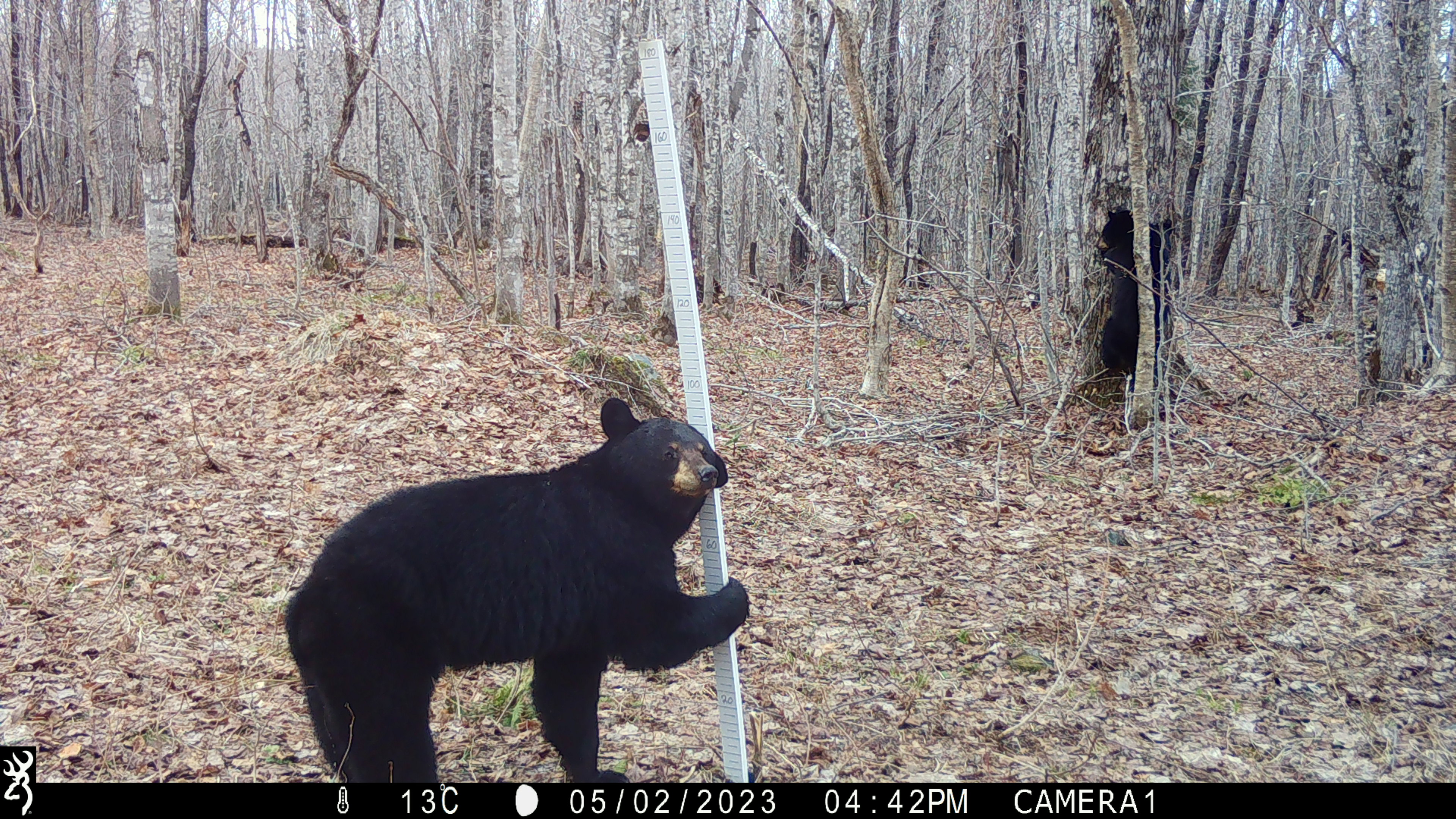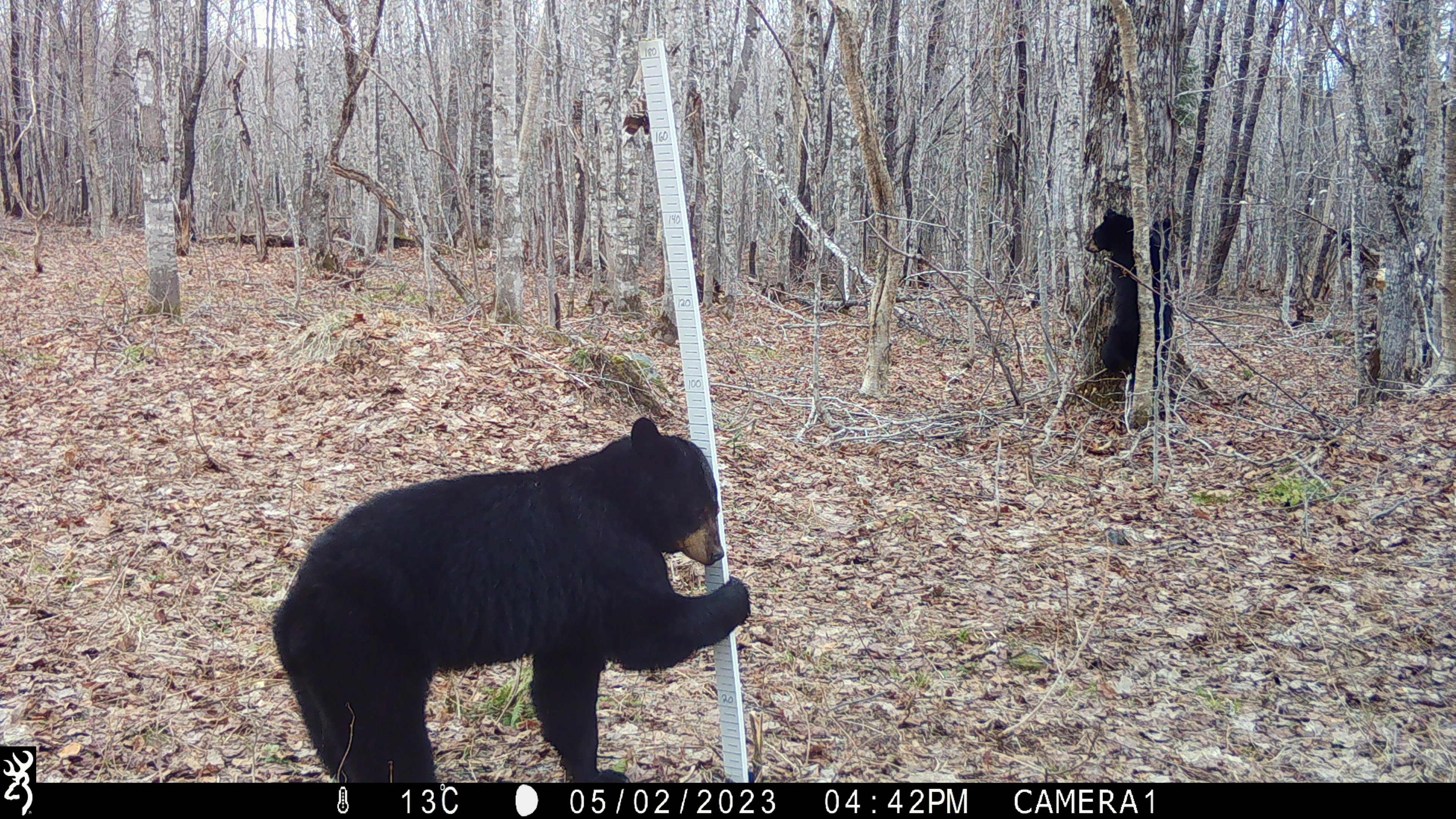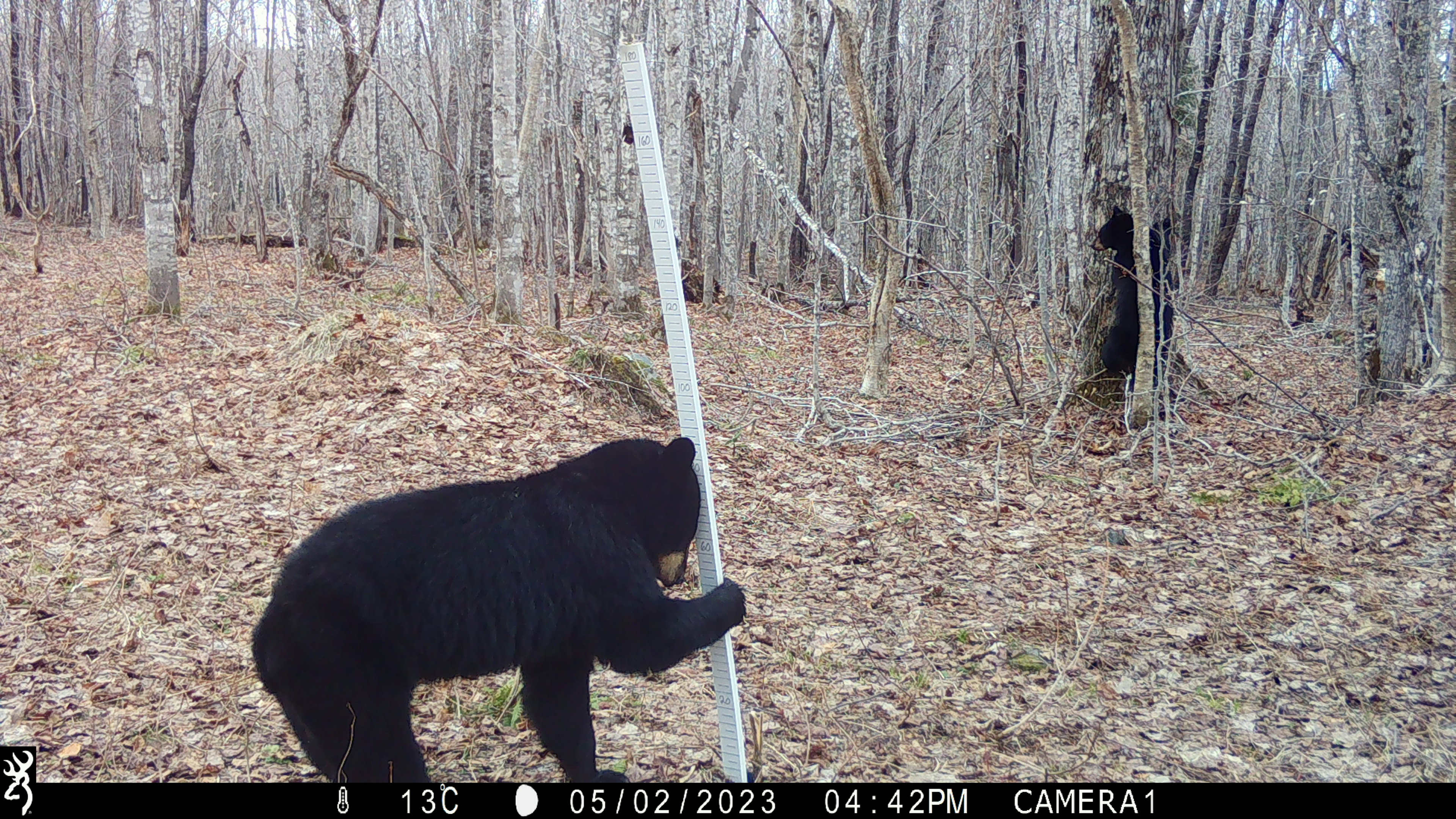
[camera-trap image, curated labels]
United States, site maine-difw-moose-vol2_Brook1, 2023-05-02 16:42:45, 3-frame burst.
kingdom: Animalia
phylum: Chordata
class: Mammalia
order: Carnivora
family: Ursidae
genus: Ursus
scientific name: Ursus americanus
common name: black bear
Black bear (Ursus americanus).